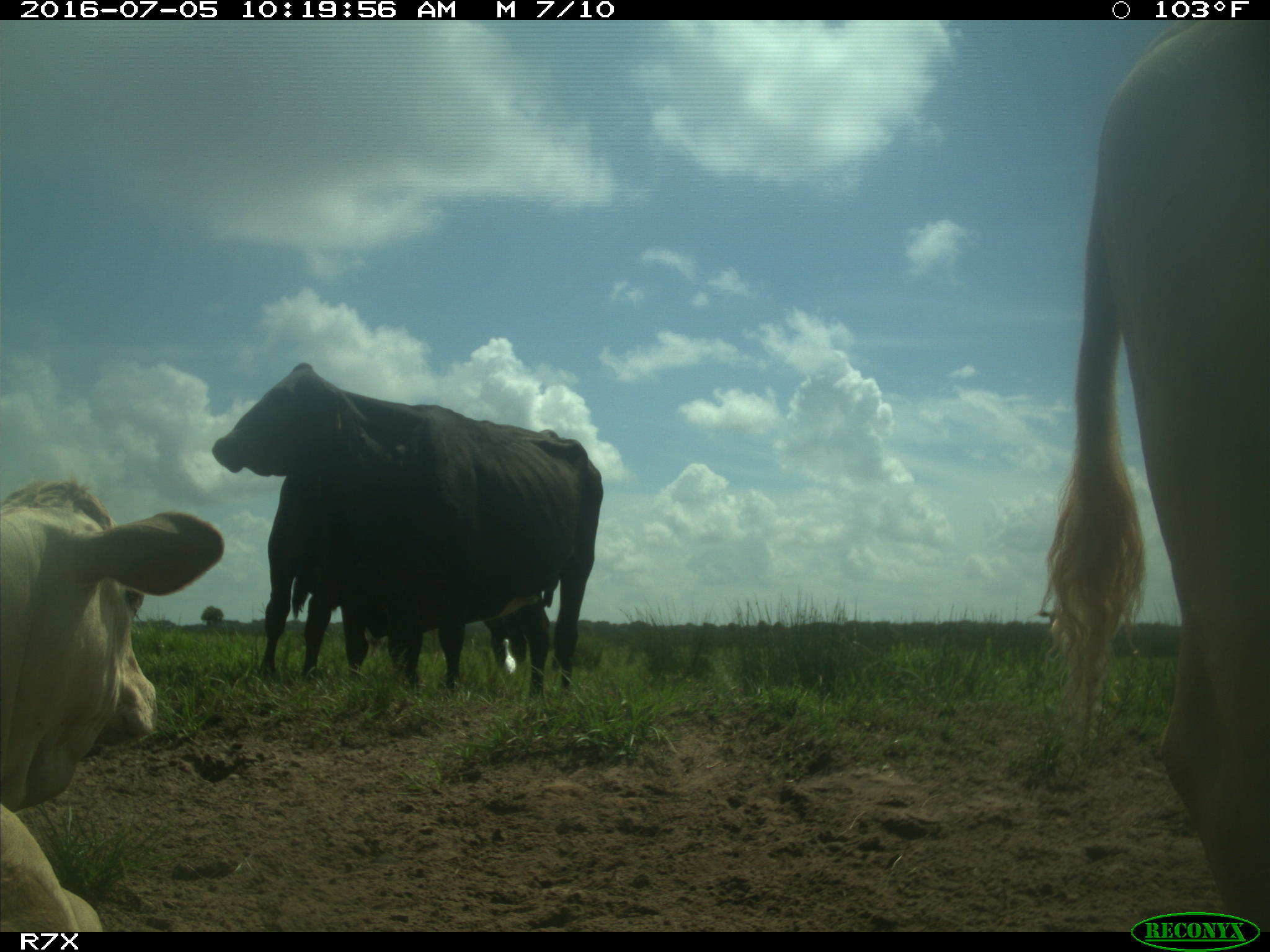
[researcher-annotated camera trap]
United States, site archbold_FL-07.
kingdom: Animalia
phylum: Chordata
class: Mammalia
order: Artiodactyla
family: Bovidae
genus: Bos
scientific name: Bos taurus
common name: domestic cow